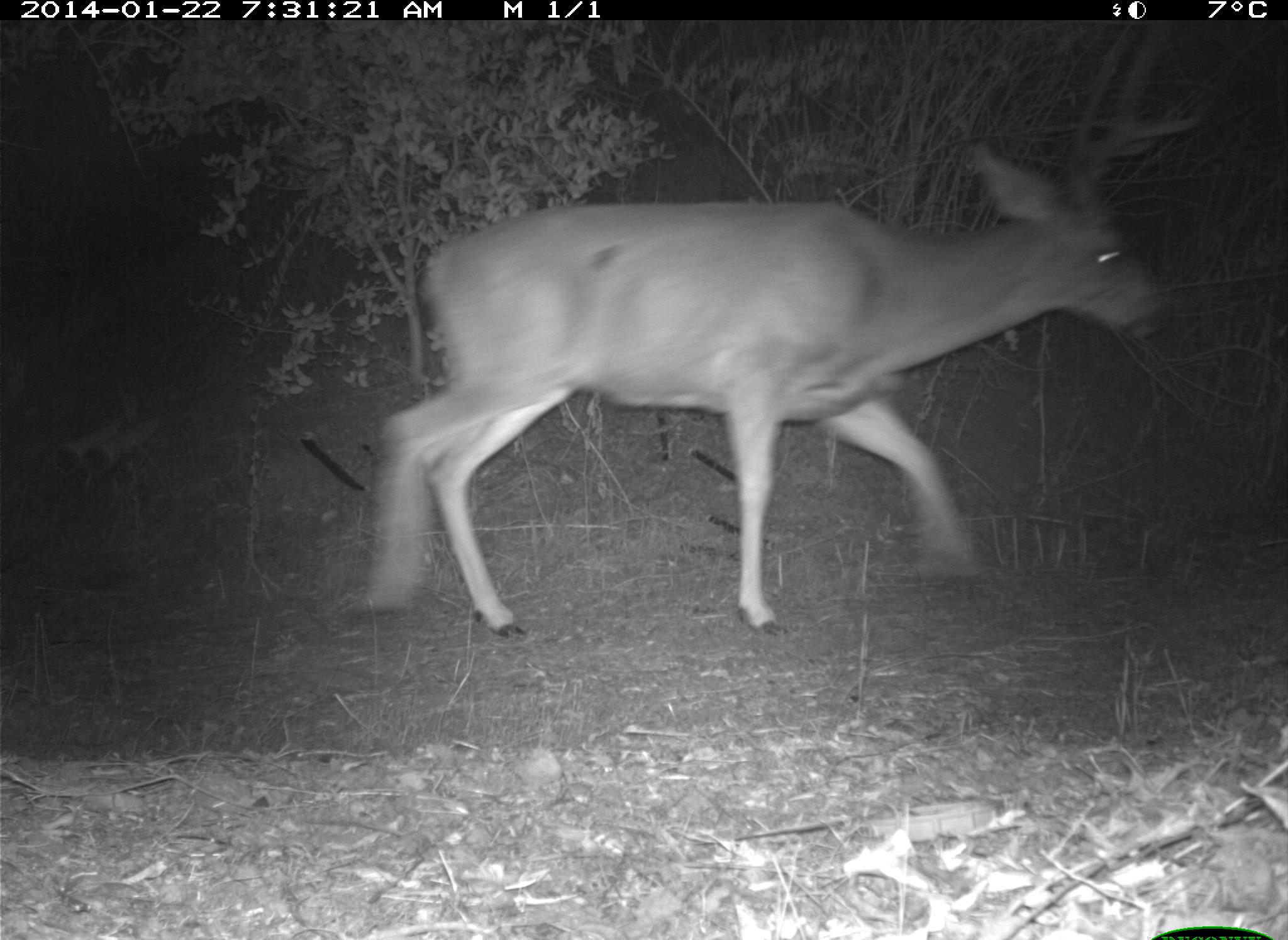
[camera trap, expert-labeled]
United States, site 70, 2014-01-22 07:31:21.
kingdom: Animalia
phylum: Chordata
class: Mammalia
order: Artiodactyla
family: Cervidae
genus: Odocoileus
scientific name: Odocoileus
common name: deer